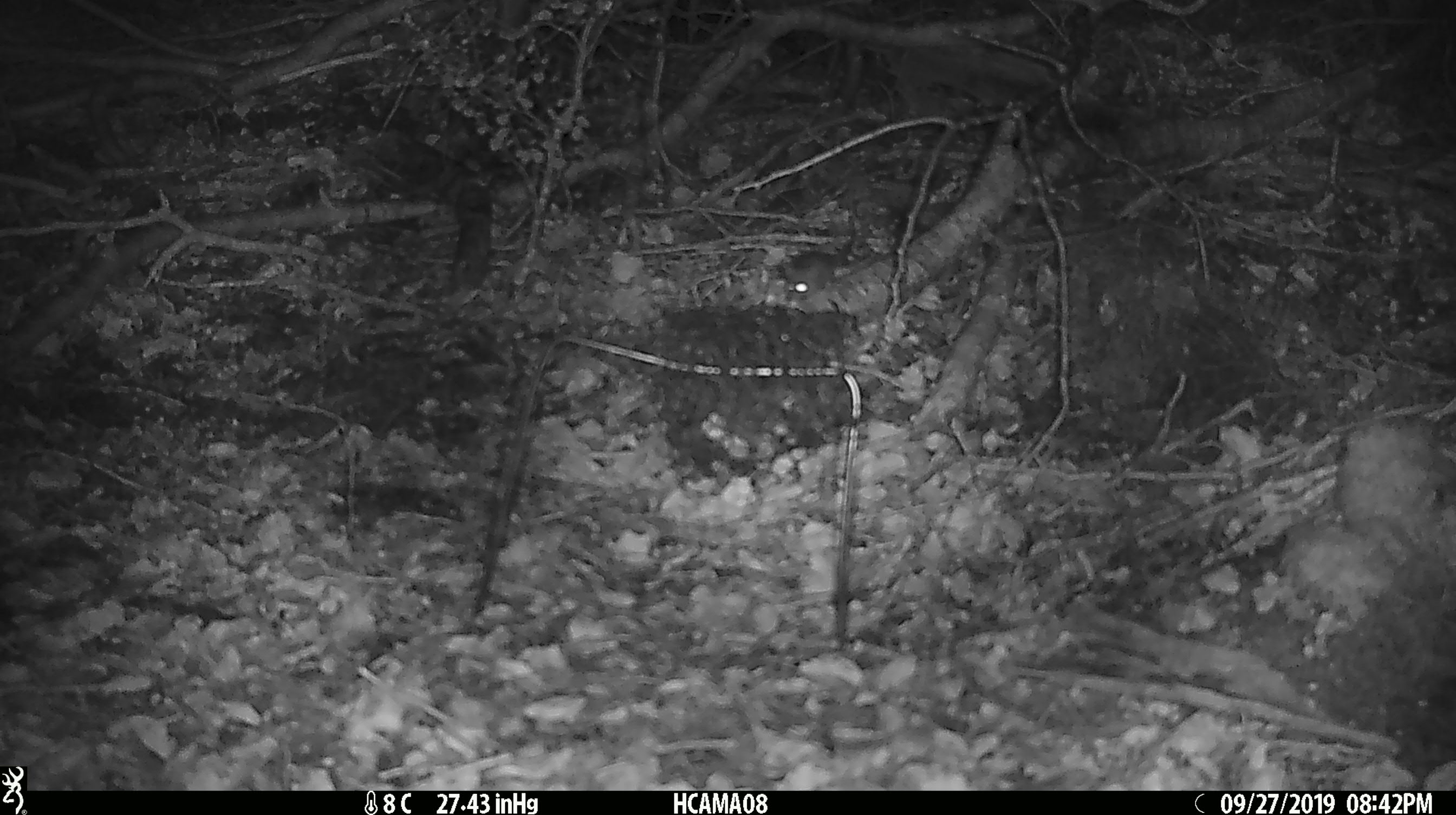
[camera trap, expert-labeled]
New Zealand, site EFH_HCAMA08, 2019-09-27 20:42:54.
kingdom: Animalia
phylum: Chordata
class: Mammalia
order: Rodentia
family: Muridae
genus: Mus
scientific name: Mus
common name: mouse